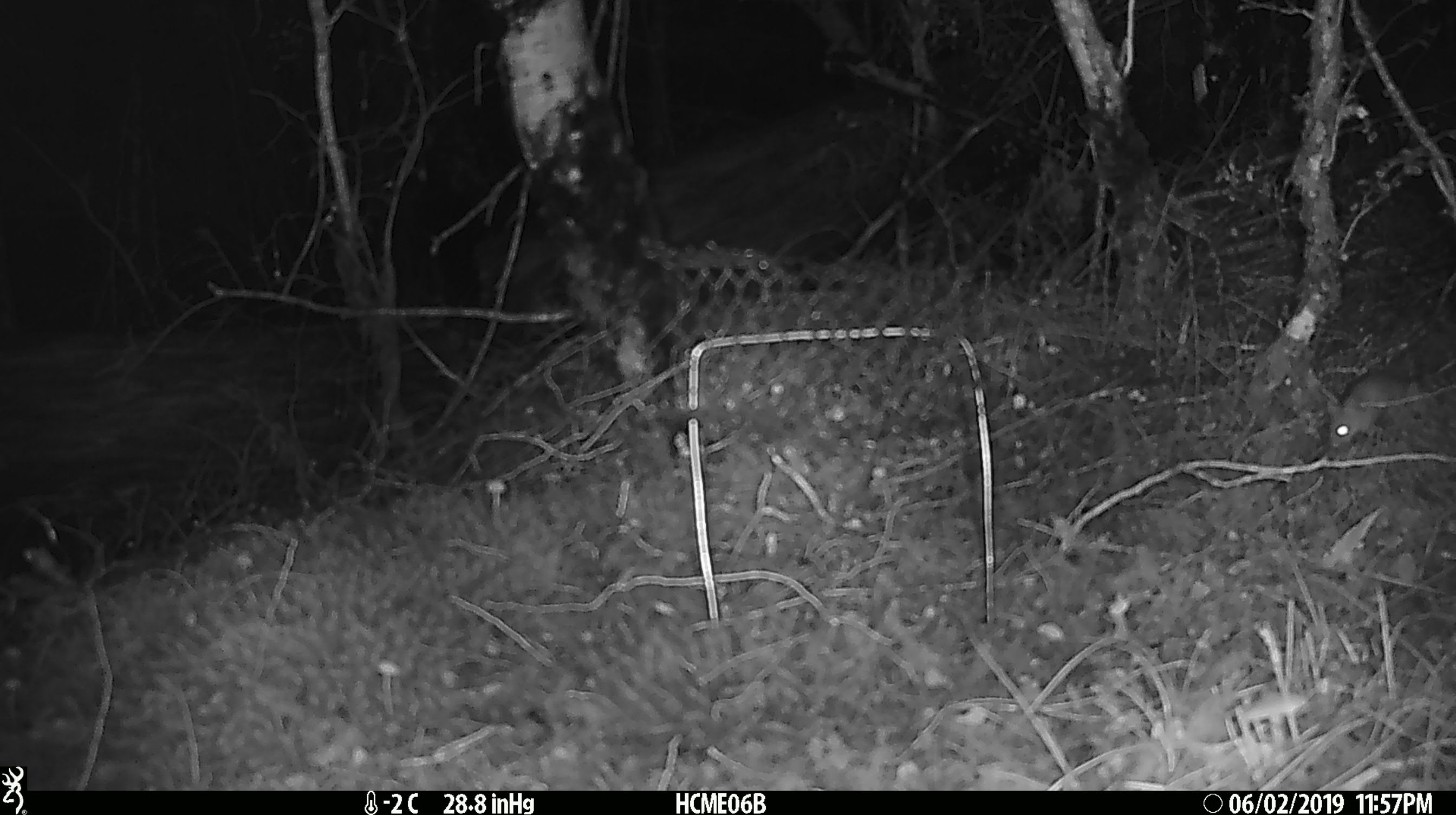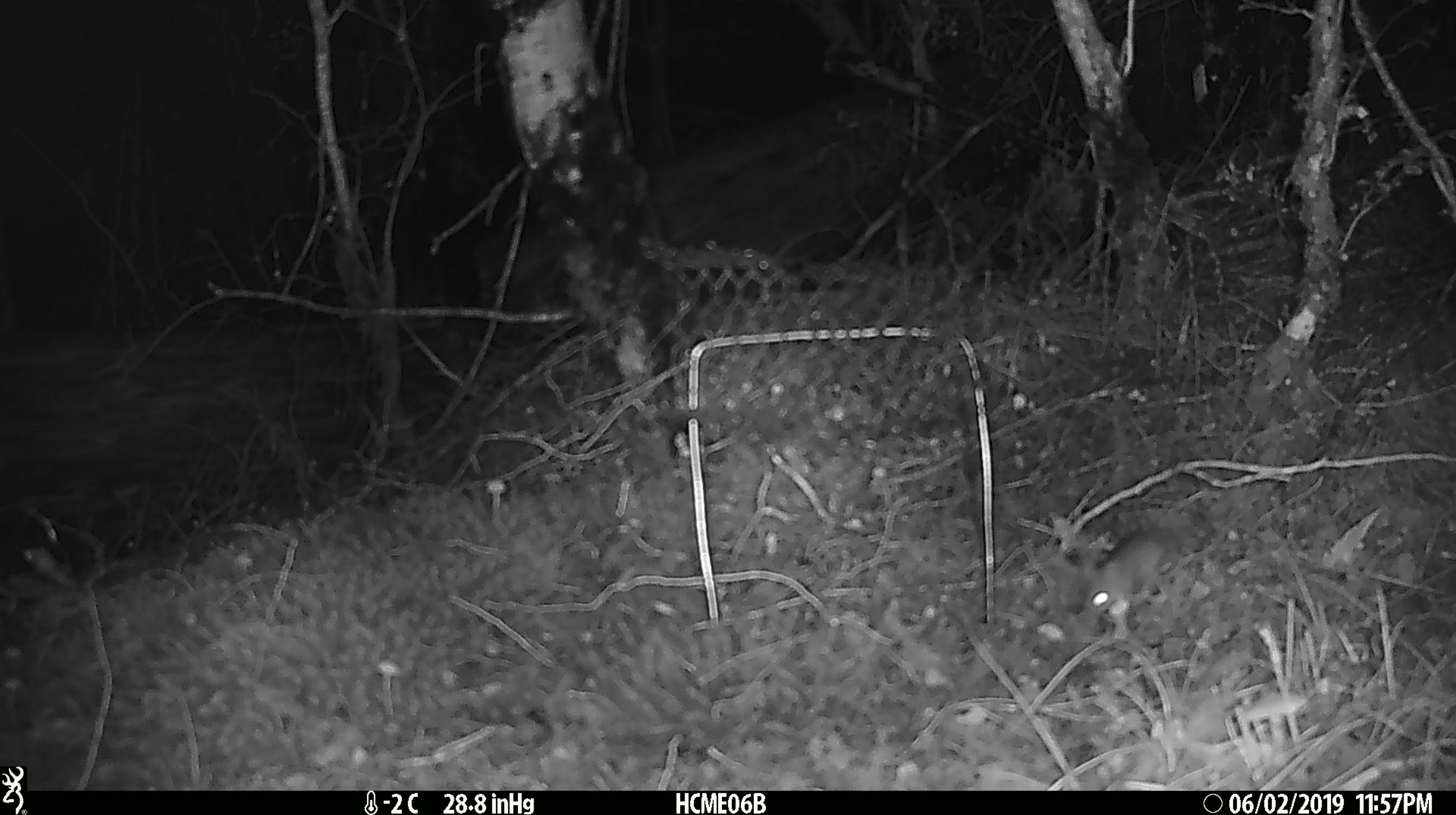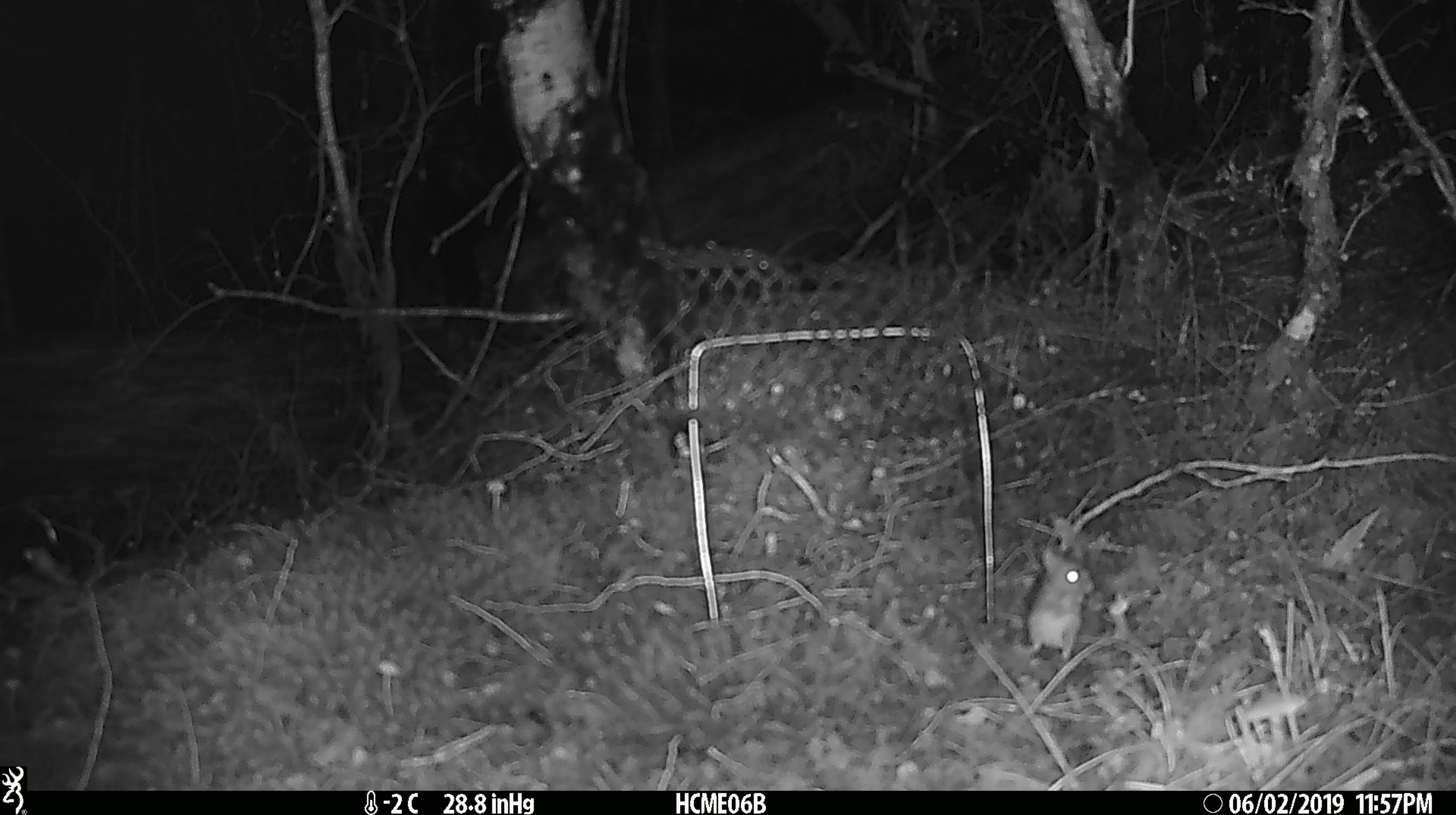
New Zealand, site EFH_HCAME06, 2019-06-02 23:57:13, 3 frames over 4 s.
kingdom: Animalia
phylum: Chordata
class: Mammalia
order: Rodentia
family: Muridae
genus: Mus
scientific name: Mus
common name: mouse